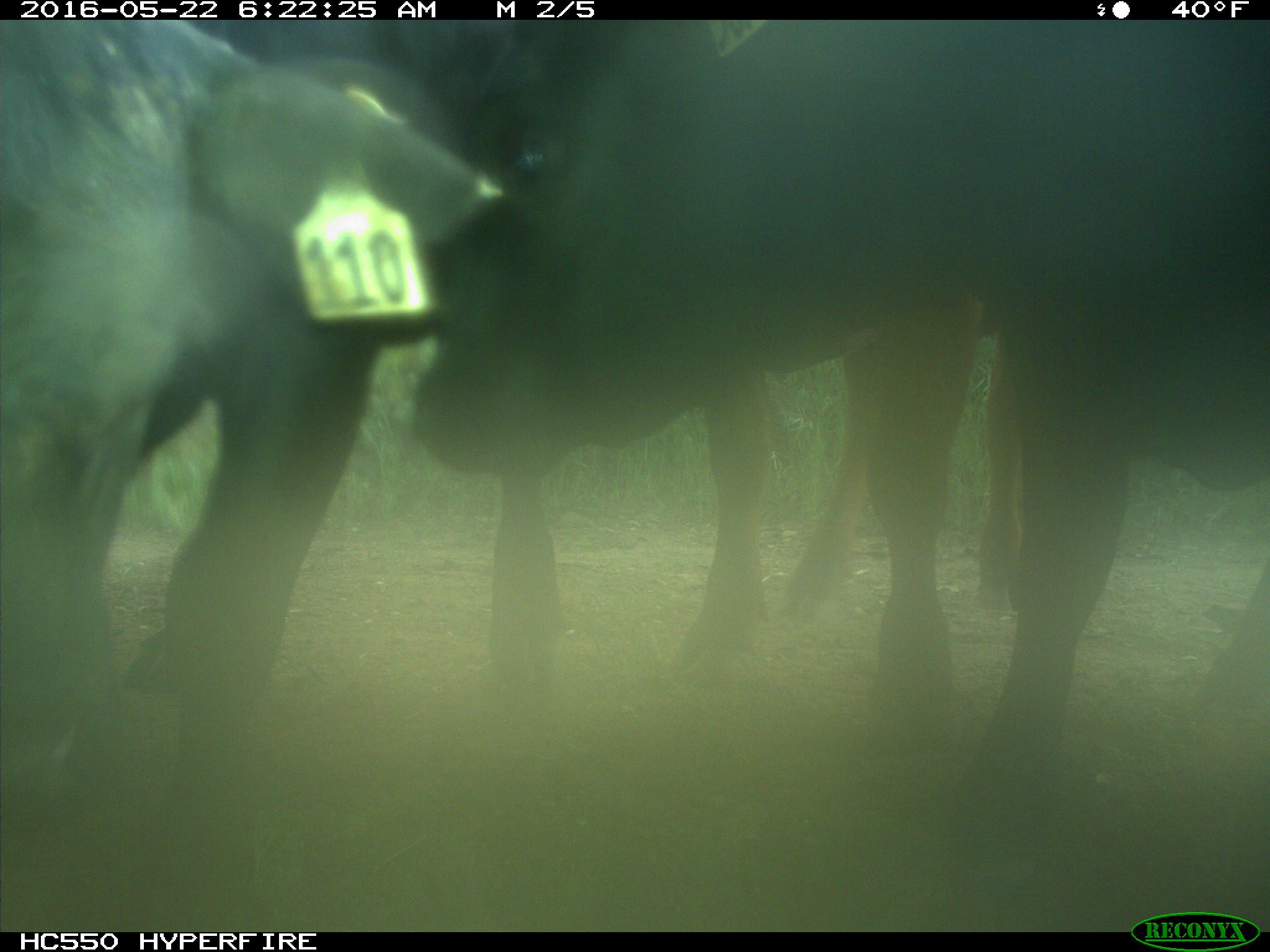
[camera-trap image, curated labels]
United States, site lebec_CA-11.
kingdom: Animalia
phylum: Chordata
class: Mammalia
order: Artiodactyla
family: Bovidae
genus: Bos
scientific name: Bos taurus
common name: domestic cow